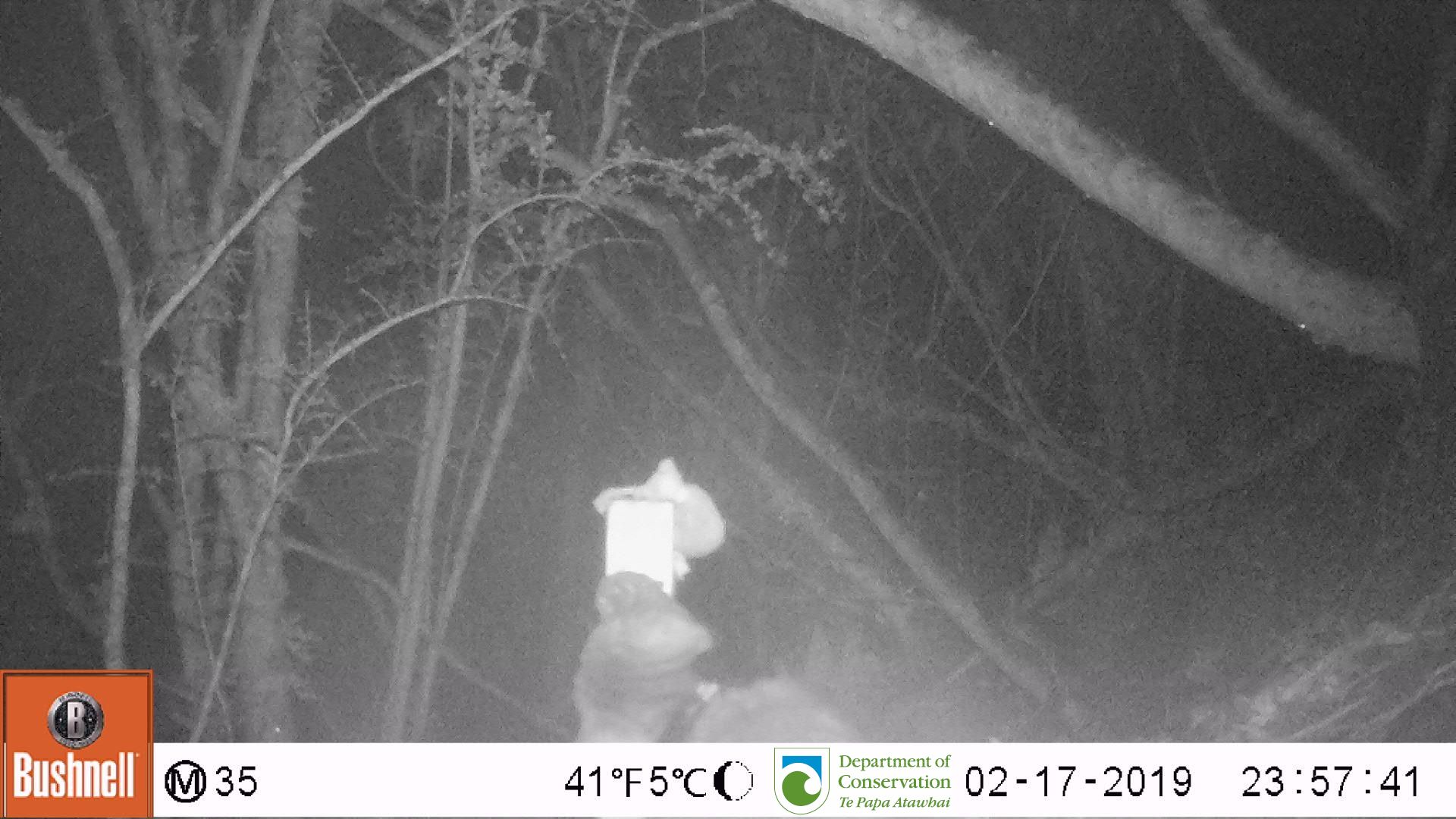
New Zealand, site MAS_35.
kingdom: Animalia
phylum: Chordata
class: Mammalia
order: Carnivora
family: Felidae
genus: Felis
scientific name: Felis catus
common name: domestic cat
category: cat